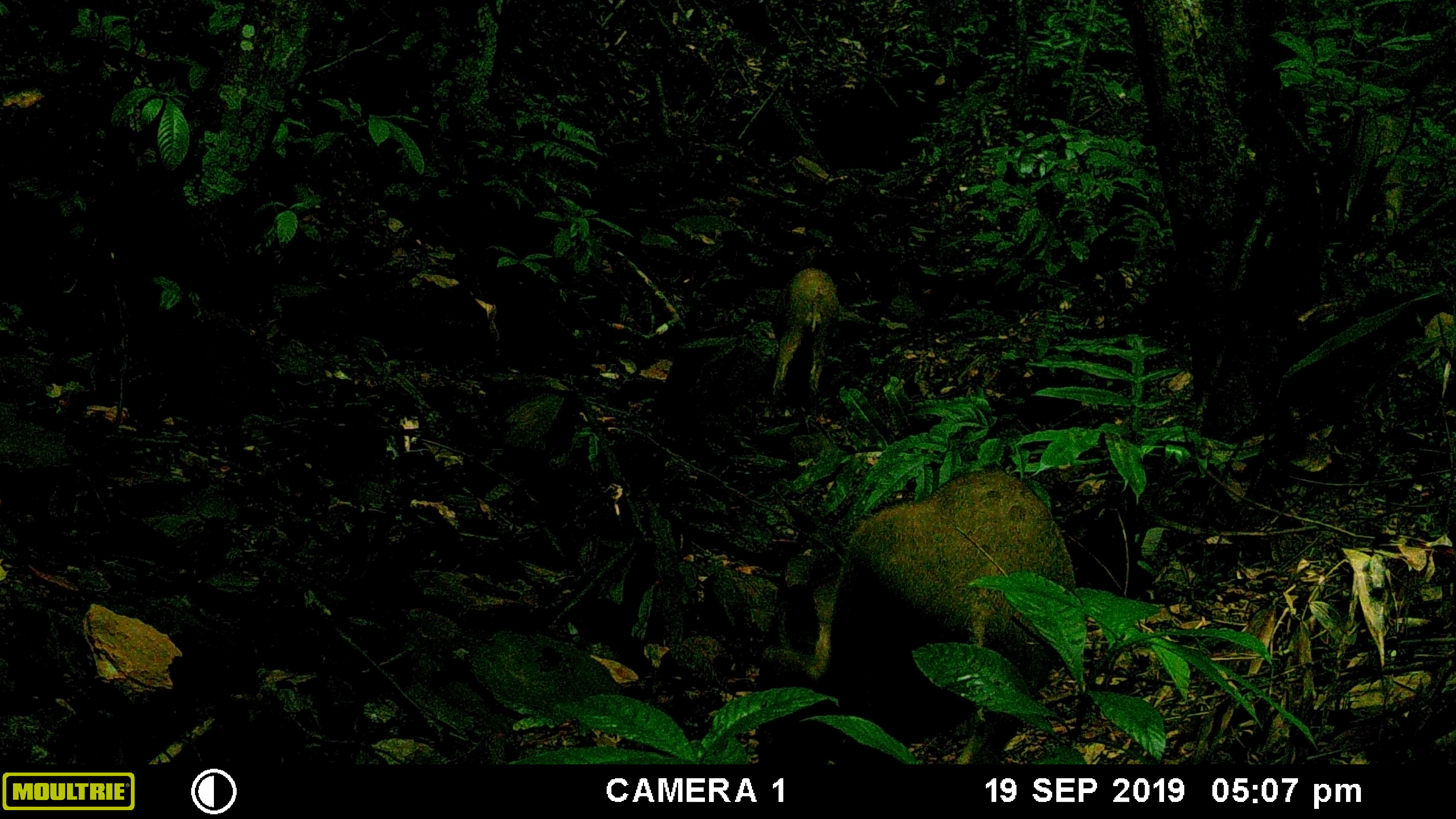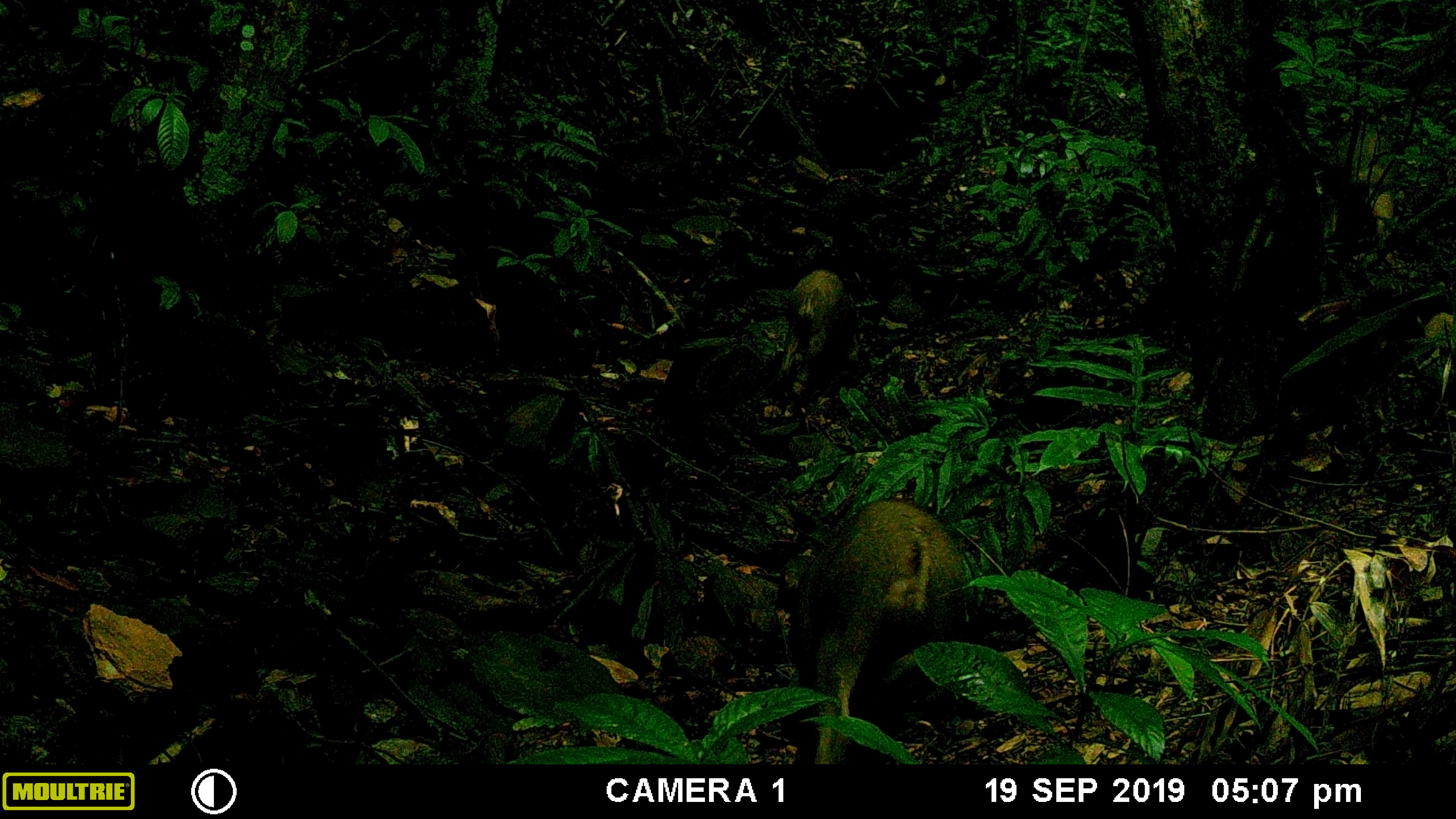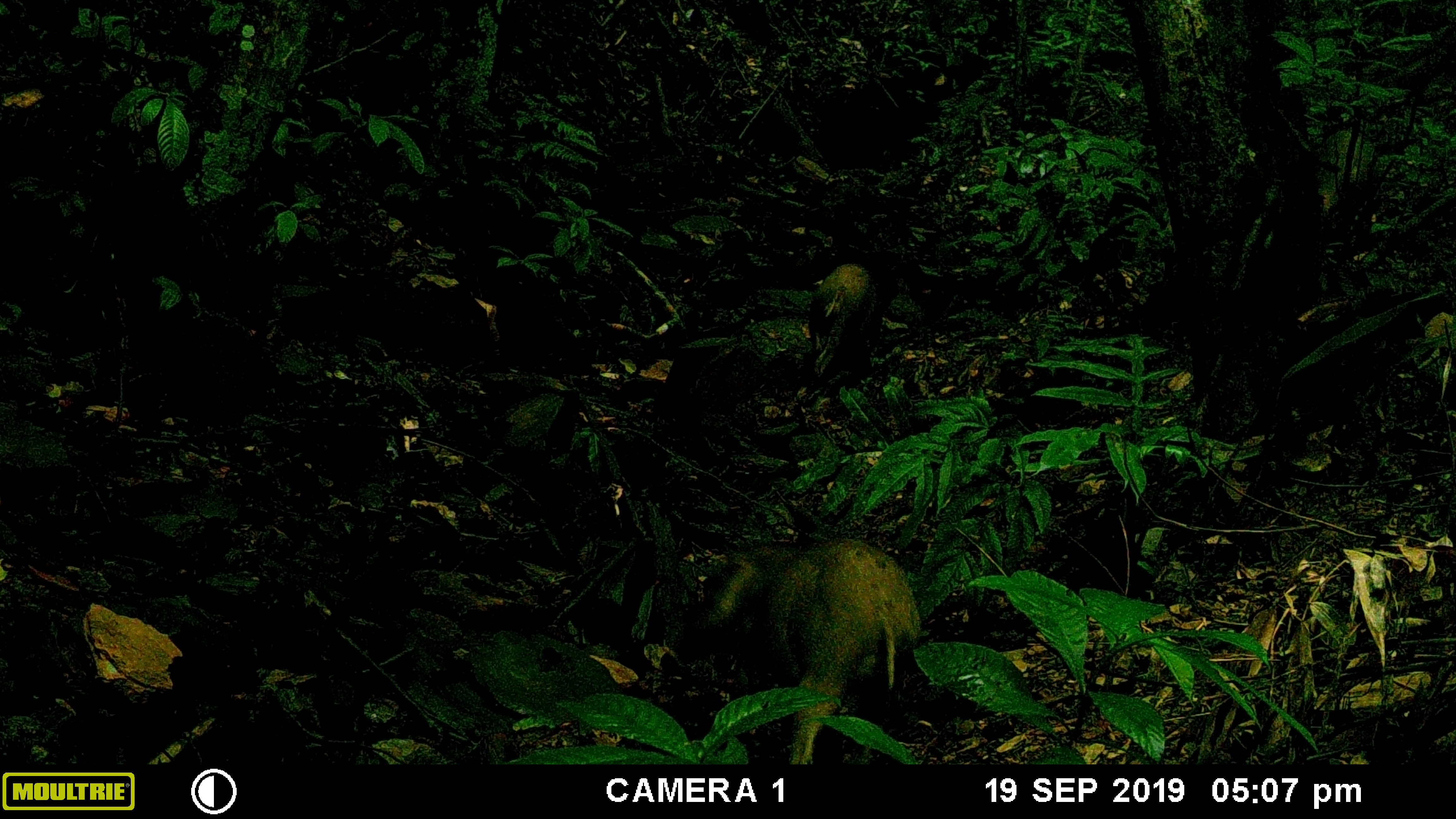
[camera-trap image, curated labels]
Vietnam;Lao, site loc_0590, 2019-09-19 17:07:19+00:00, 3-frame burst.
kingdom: Animalia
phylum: Chordata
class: Mammalia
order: Artiodactyla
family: Suidae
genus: Sus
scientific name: Sus scrofa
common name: eurasian wild pig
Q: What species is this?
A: Eurasian wild pig (Sus scrofa).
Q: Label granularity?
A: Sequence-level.